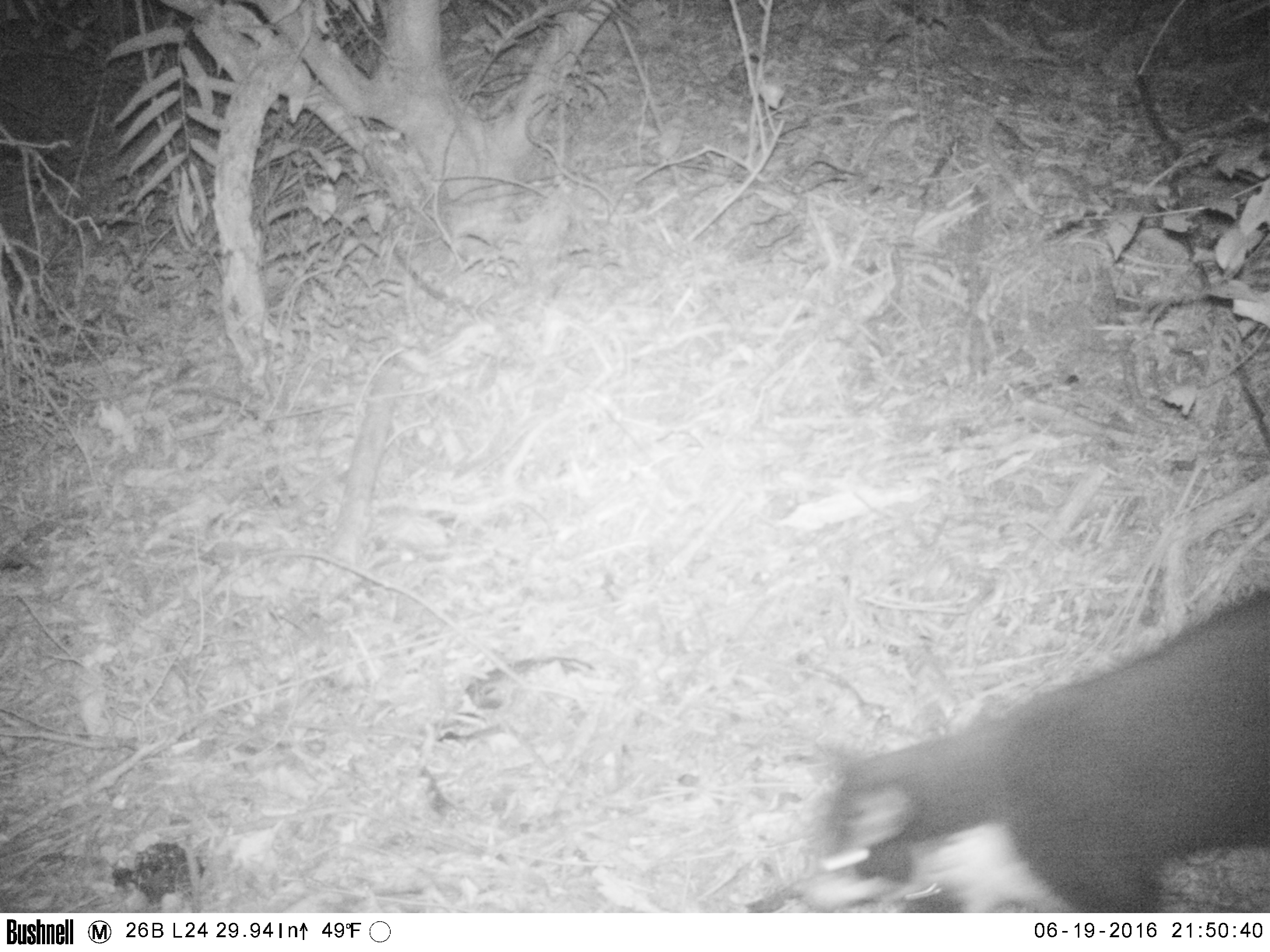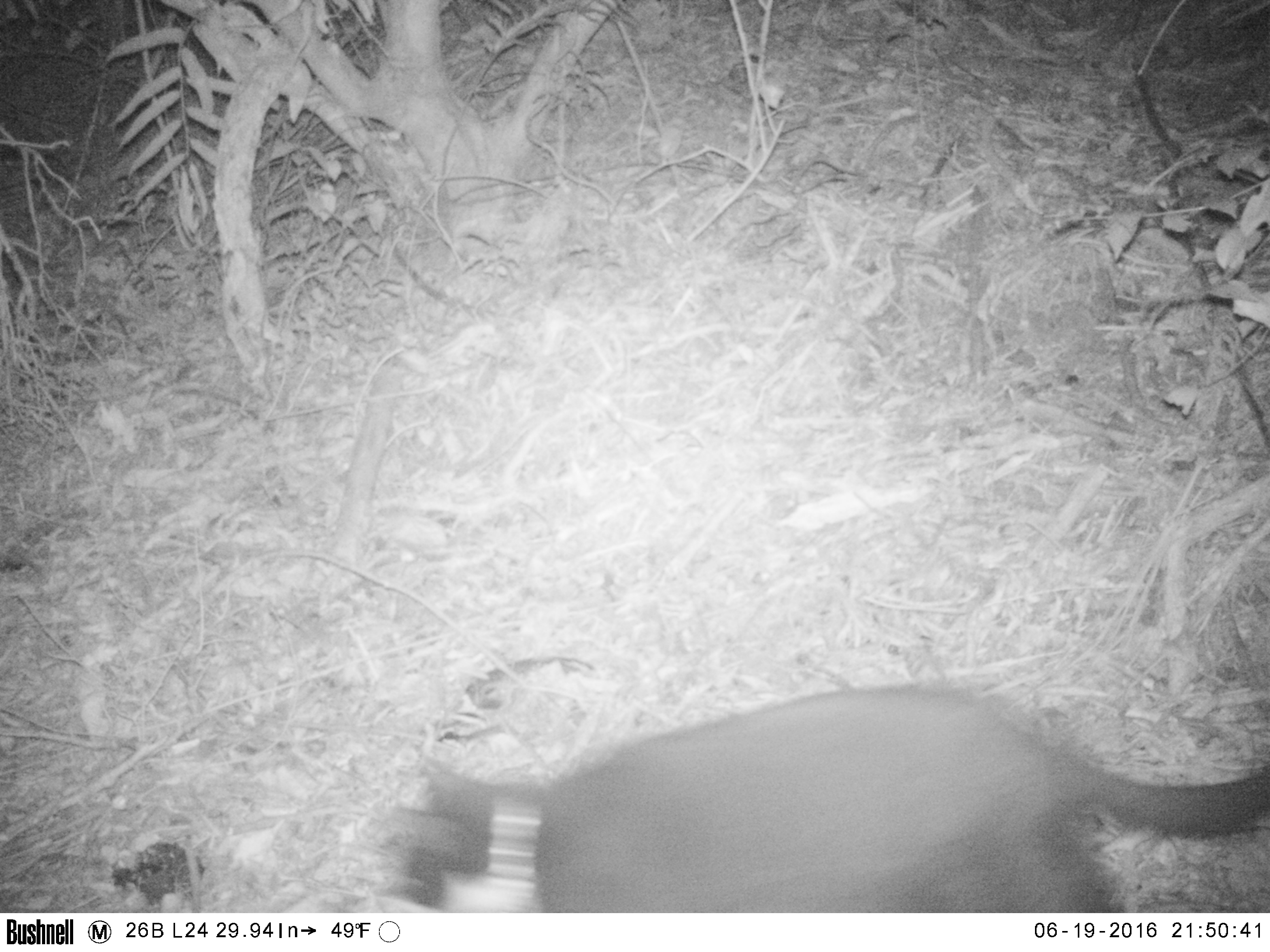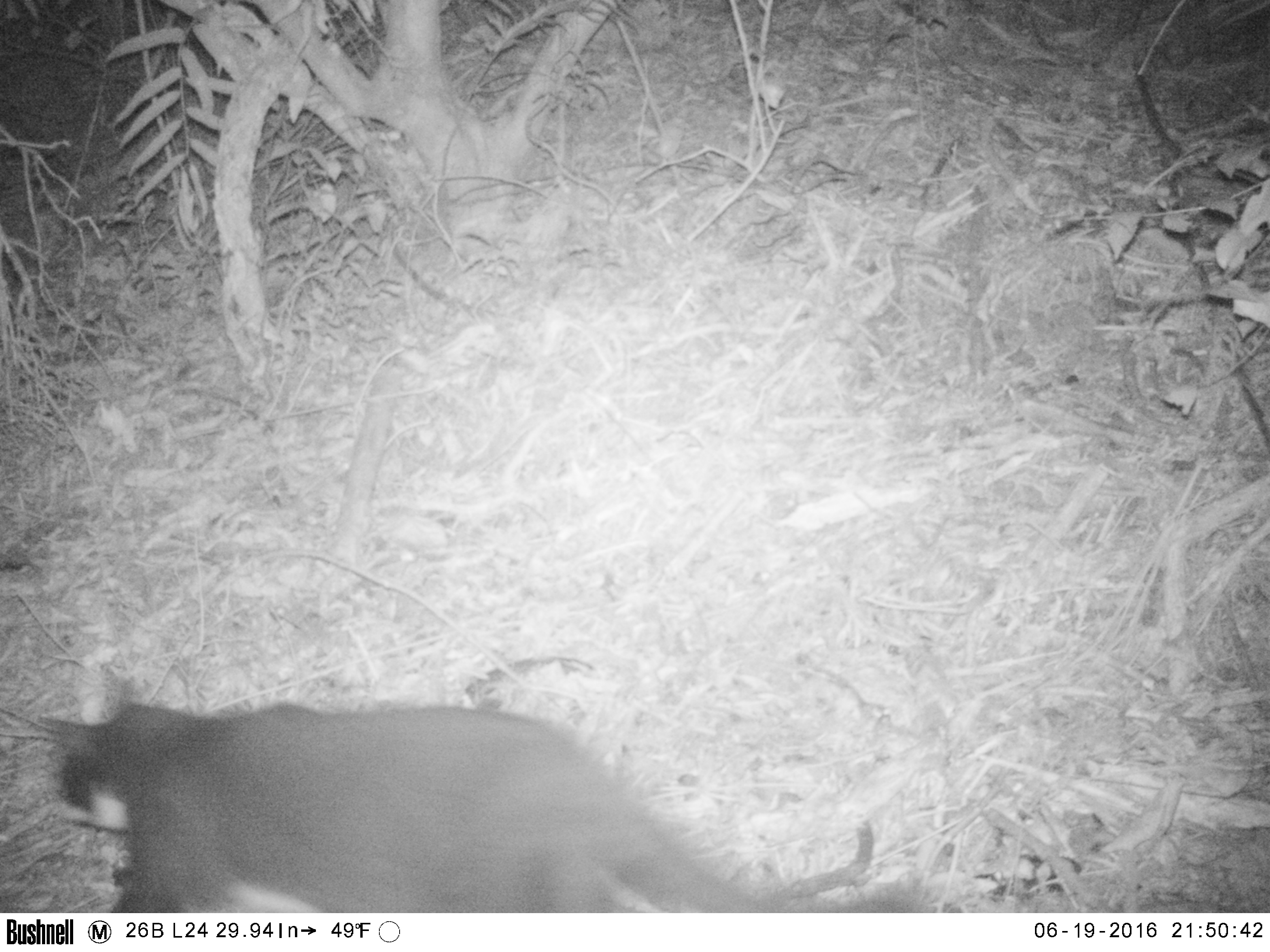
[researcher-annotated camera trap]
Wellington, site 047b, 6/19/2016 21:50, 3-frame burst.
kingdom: Animalia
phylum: Chordata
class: Mammalia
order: Carnivora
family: Felidae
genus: Felis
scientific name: Felis catus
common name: cat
Cat (Felis catus).